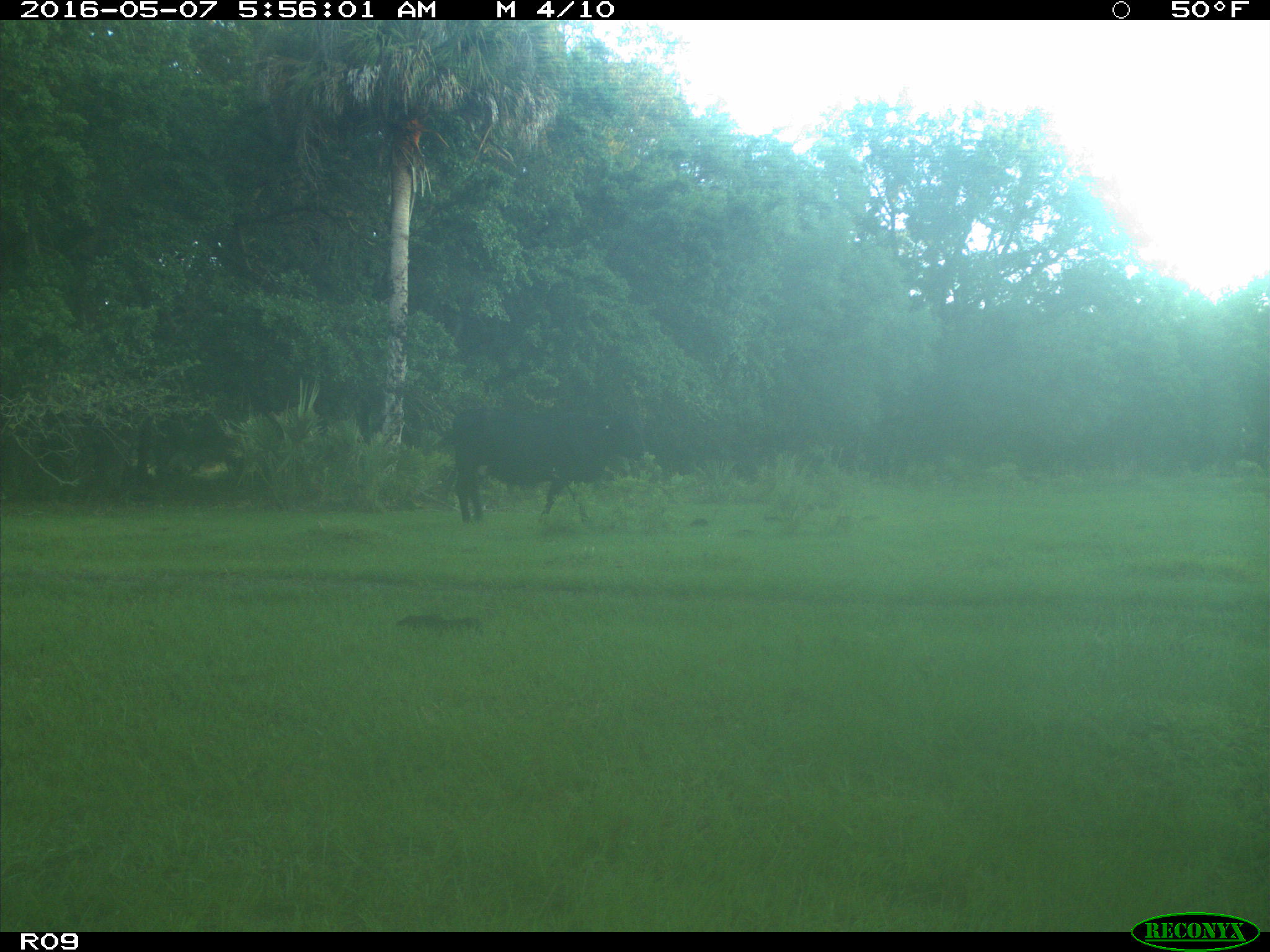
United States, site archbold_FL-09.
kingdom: Animalia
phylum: Chordata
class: Mammalia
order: Artiodactyla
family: Bovidae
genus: Bos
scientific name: Bos taurus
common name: domestic cow